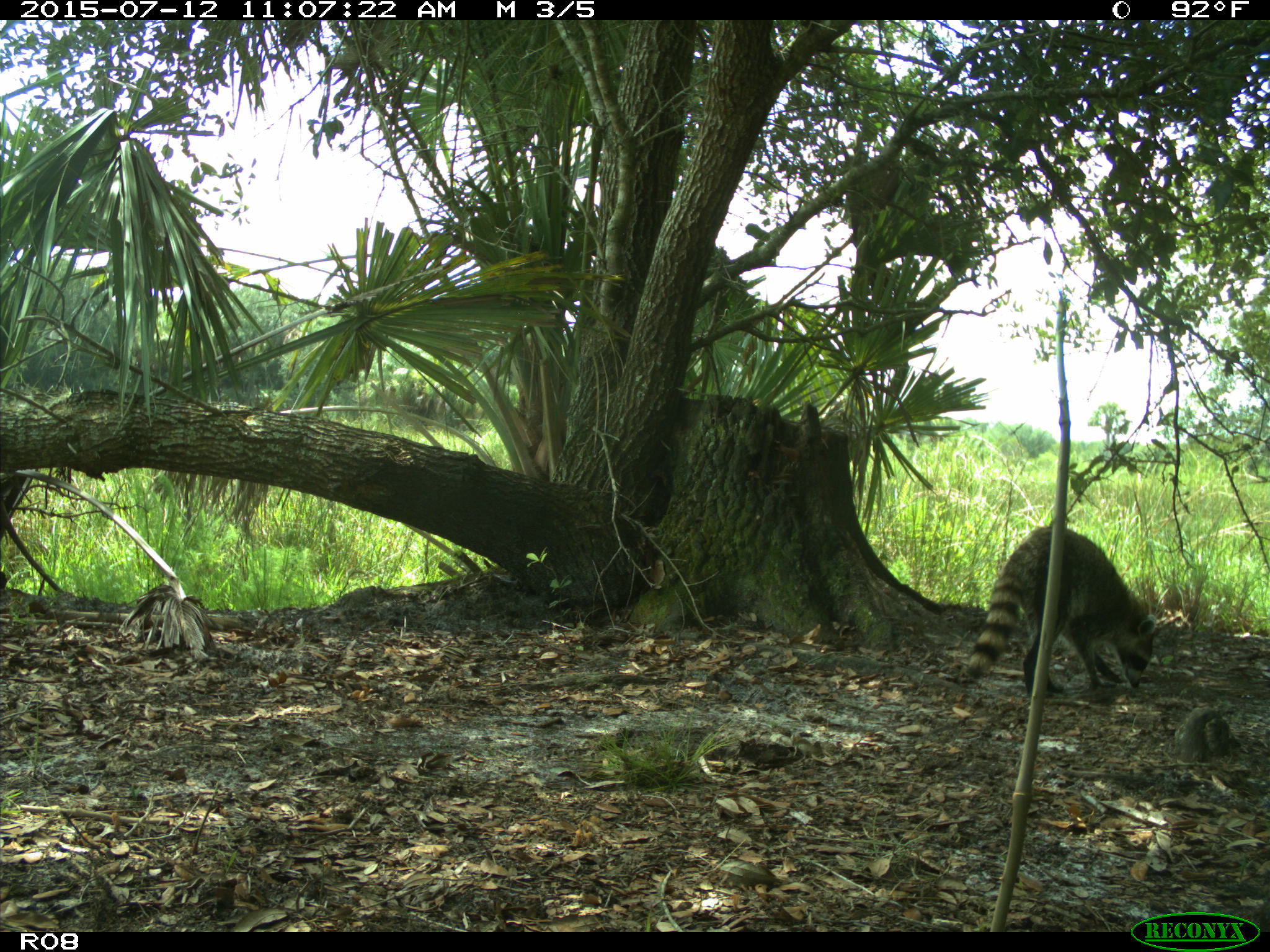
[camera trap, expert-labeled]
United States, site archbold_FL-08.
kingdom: Animalia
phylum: Chordata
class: Mammalia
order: Carnivora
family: Procyonidae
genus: Procyon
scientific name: Procyon lotor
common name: common raccoon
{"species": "Procyon lotor (common raccoon)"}